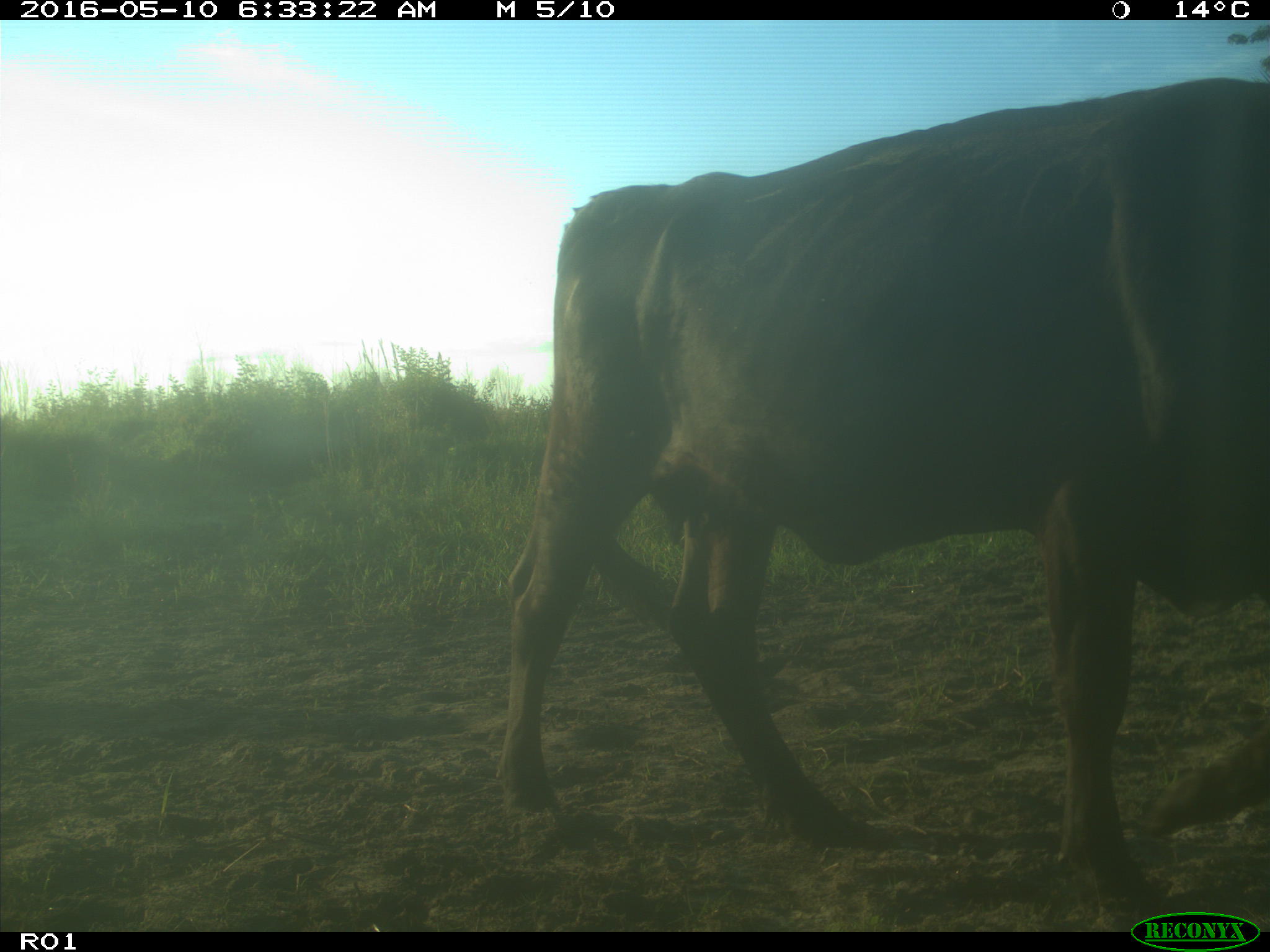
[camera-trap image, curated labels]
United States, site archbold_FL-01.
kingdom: Animalia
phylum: Chordata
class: Mammalia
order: Artiodactyla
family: Bovidae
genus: Bos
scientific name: Bos taurus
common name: domestic cow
Bos taurus (domestic cow).